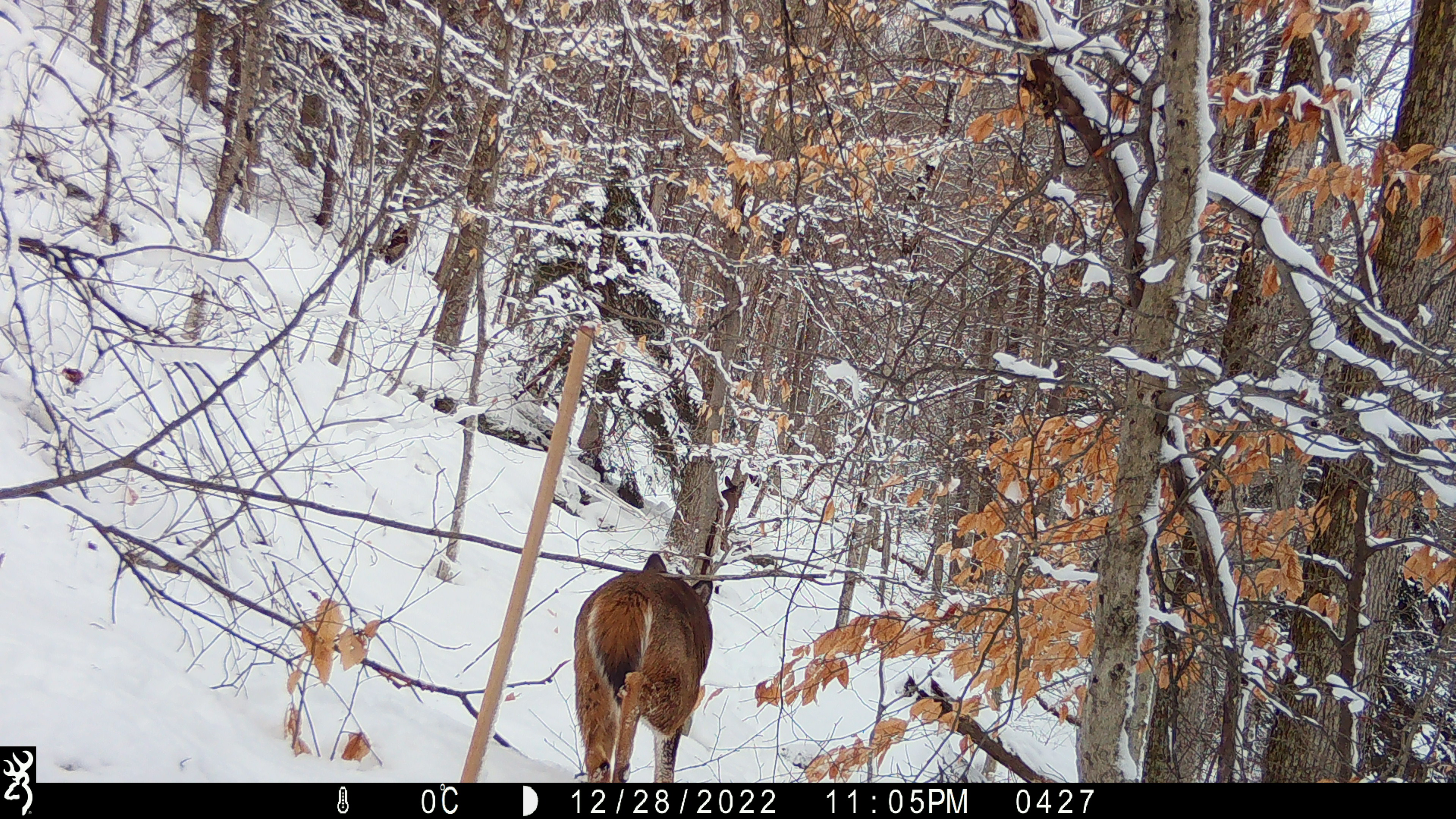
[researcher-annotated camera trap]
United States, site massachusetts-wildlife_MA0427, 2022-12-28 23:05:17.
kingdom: Animalia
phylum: Chordata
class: Mammalia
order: Artiodactyla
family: Cervidae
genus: Odocoileus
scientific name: Odocoileus virginianus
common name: white-tailed deer